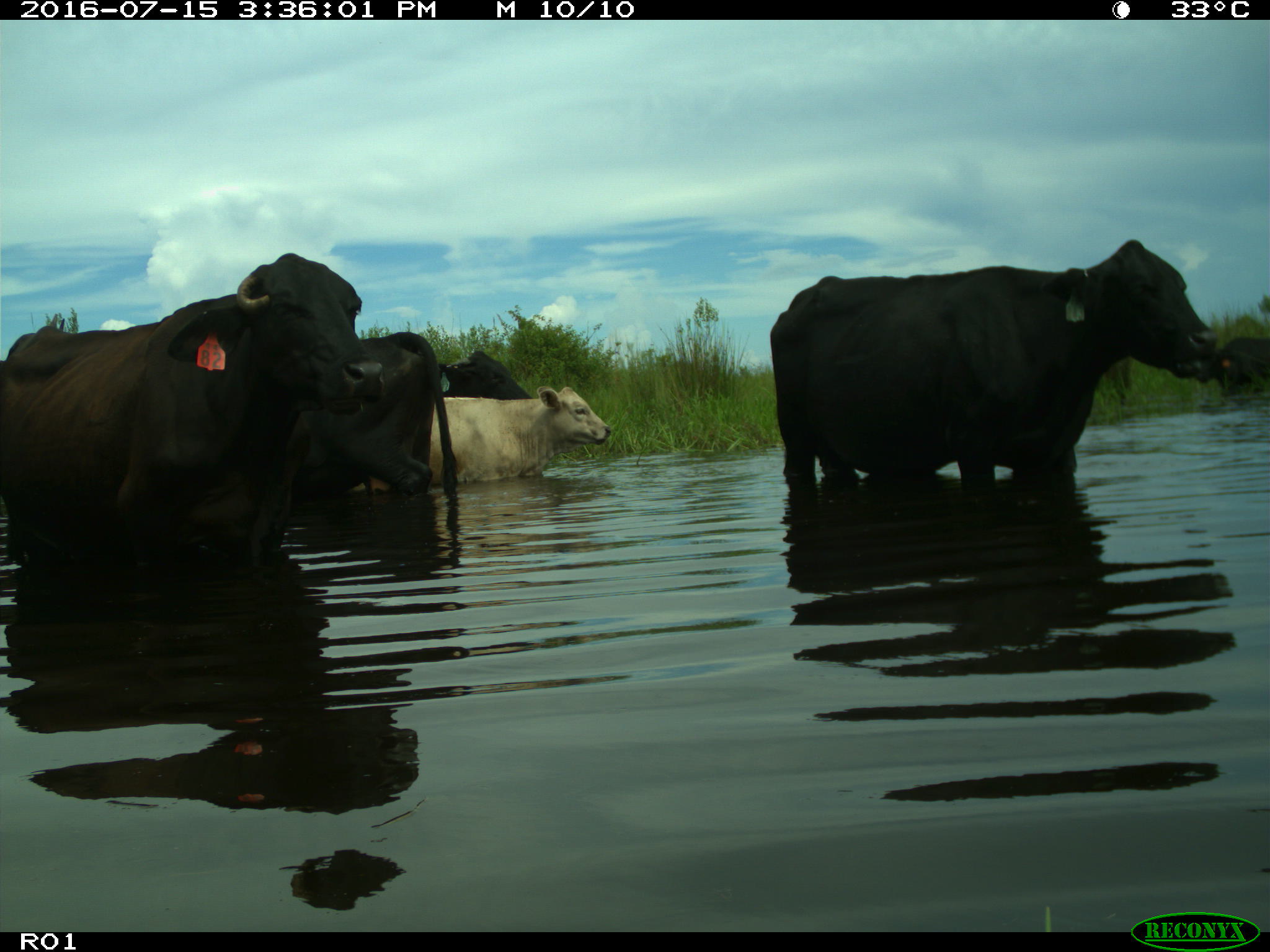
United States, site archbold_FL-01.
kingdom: Animalia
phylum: Chordata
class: Mammalia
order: Artiodactyla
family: Bovidae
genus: Bos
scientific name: Bos taurus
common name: domestic cow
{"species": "Bos taurus (domestic cow)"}